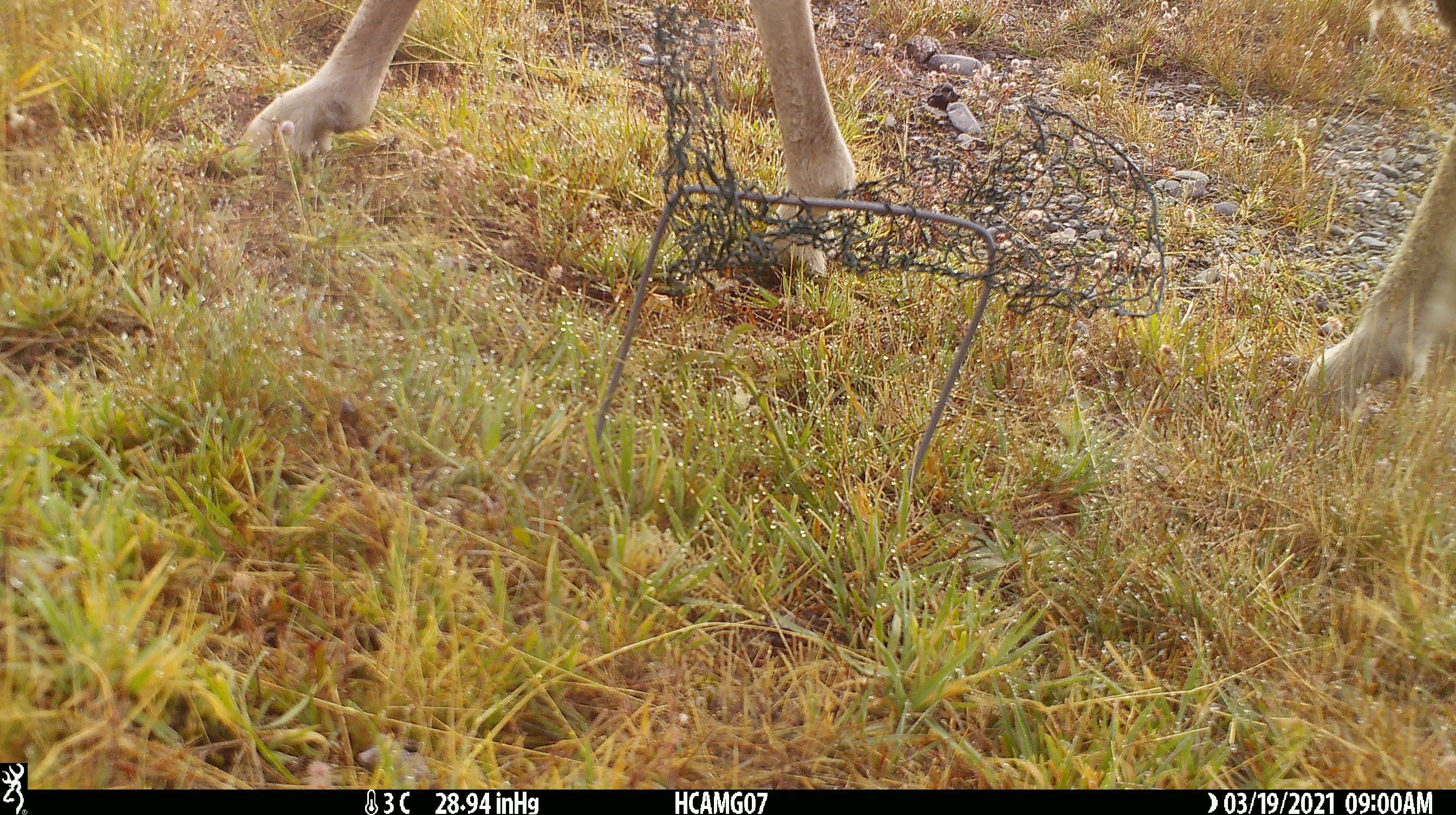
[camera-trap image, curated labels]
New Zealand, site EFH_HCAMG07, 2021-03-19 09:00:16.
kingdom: Animalia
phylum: Chordata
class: Mammalia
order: Artiodactyla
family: Cervidae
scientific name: Cervidae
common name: deer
Deer (Cervidae).